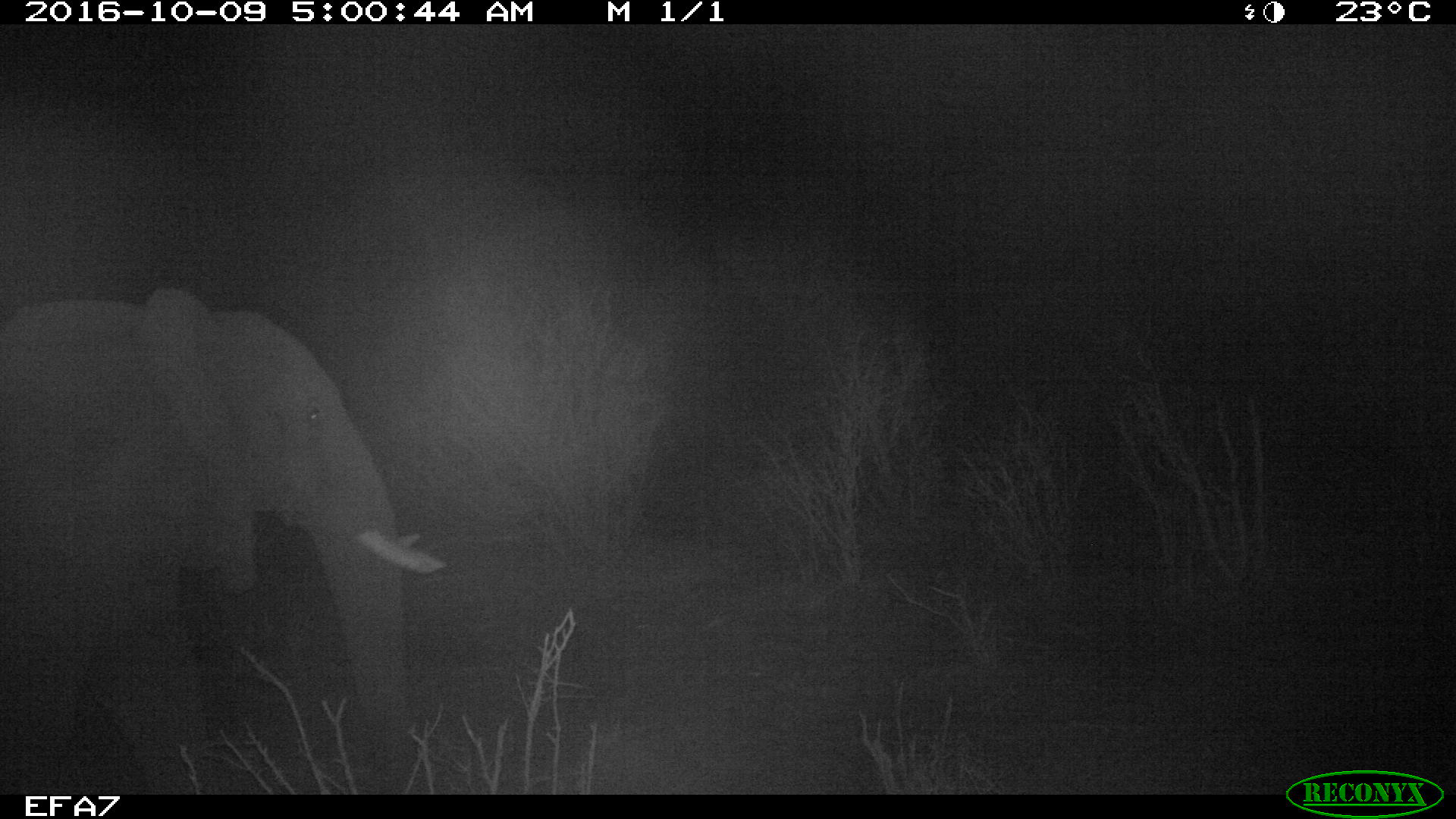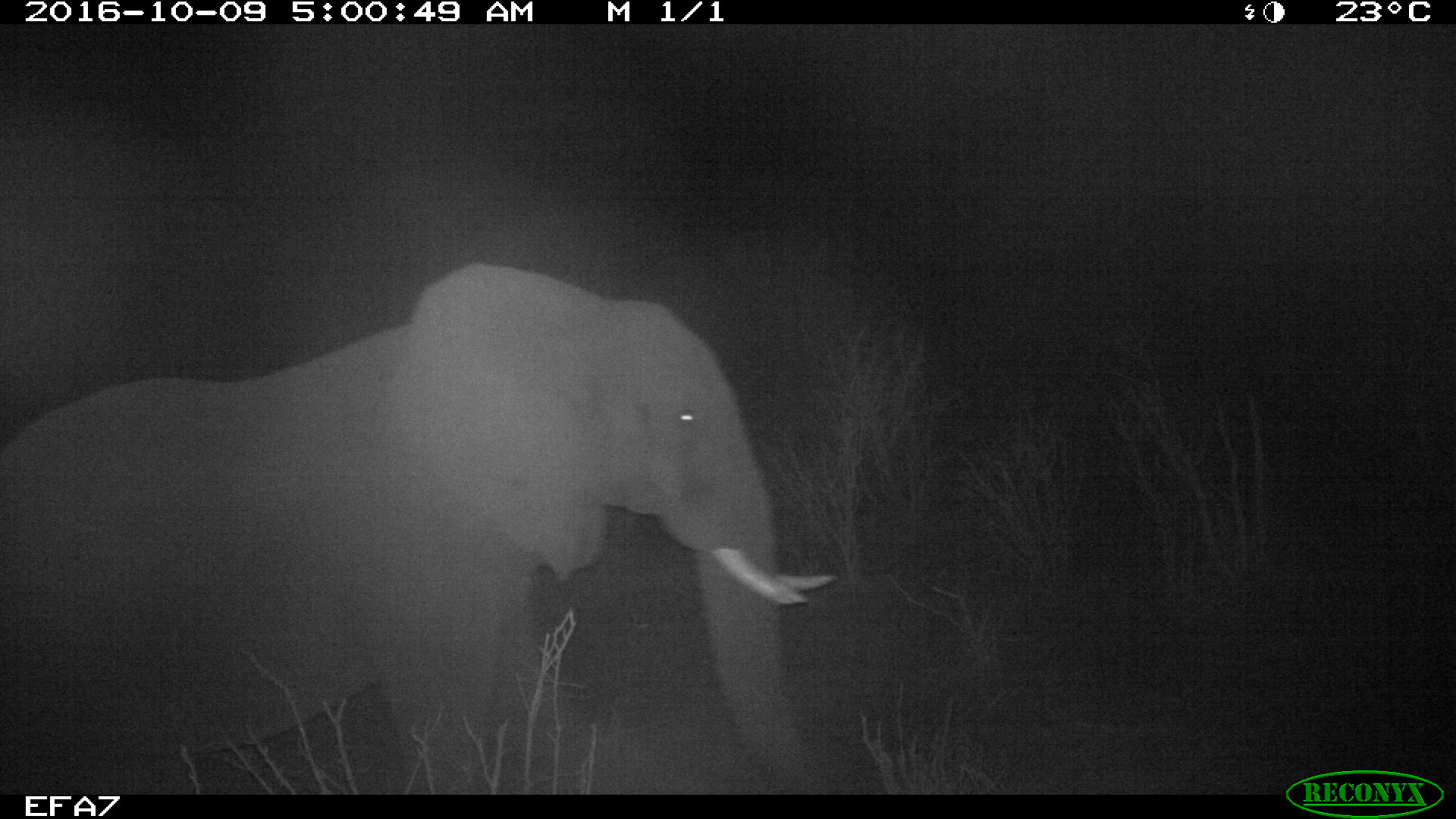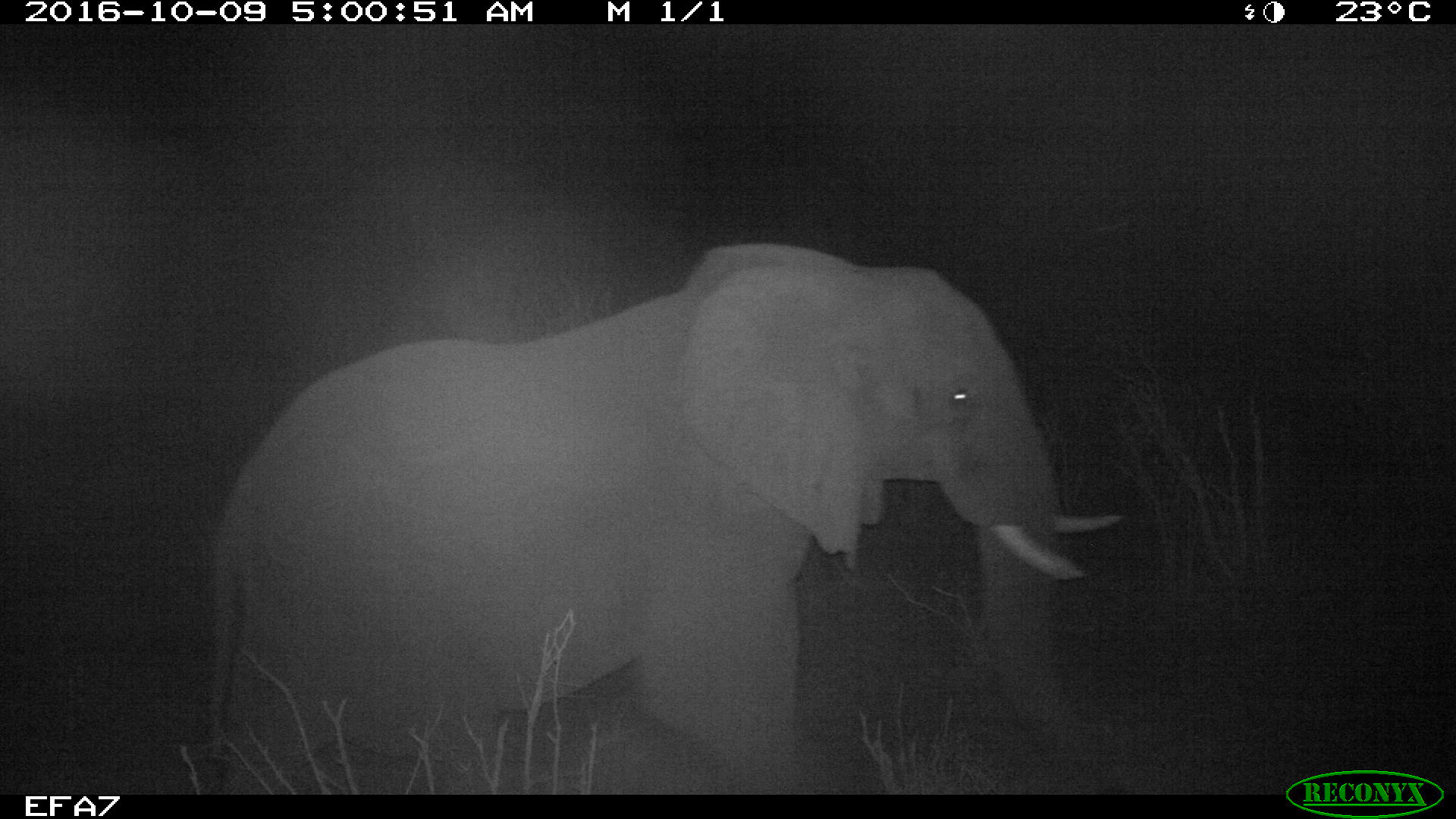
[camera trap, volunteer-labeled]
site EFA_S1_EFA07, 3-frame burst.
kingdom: Animalia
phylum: Chordata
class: Mammalia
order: Proboscidea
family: Elephantidae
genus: Loxodonta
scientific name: Loxodonta africana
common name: african bush elephant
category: elephant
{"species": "elephant (african bush elephant) (Loxodonta africana)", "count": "1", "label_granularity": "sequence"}